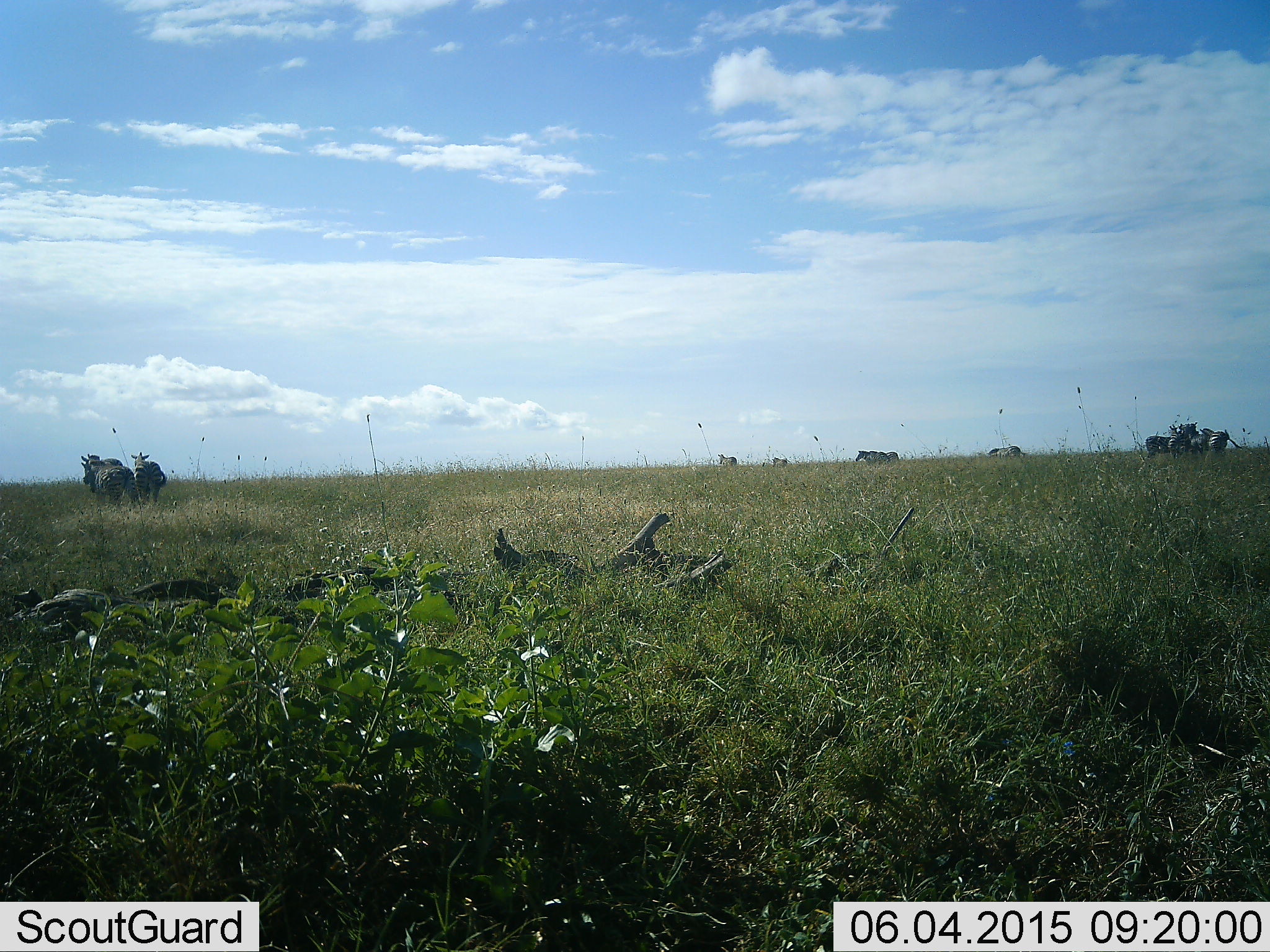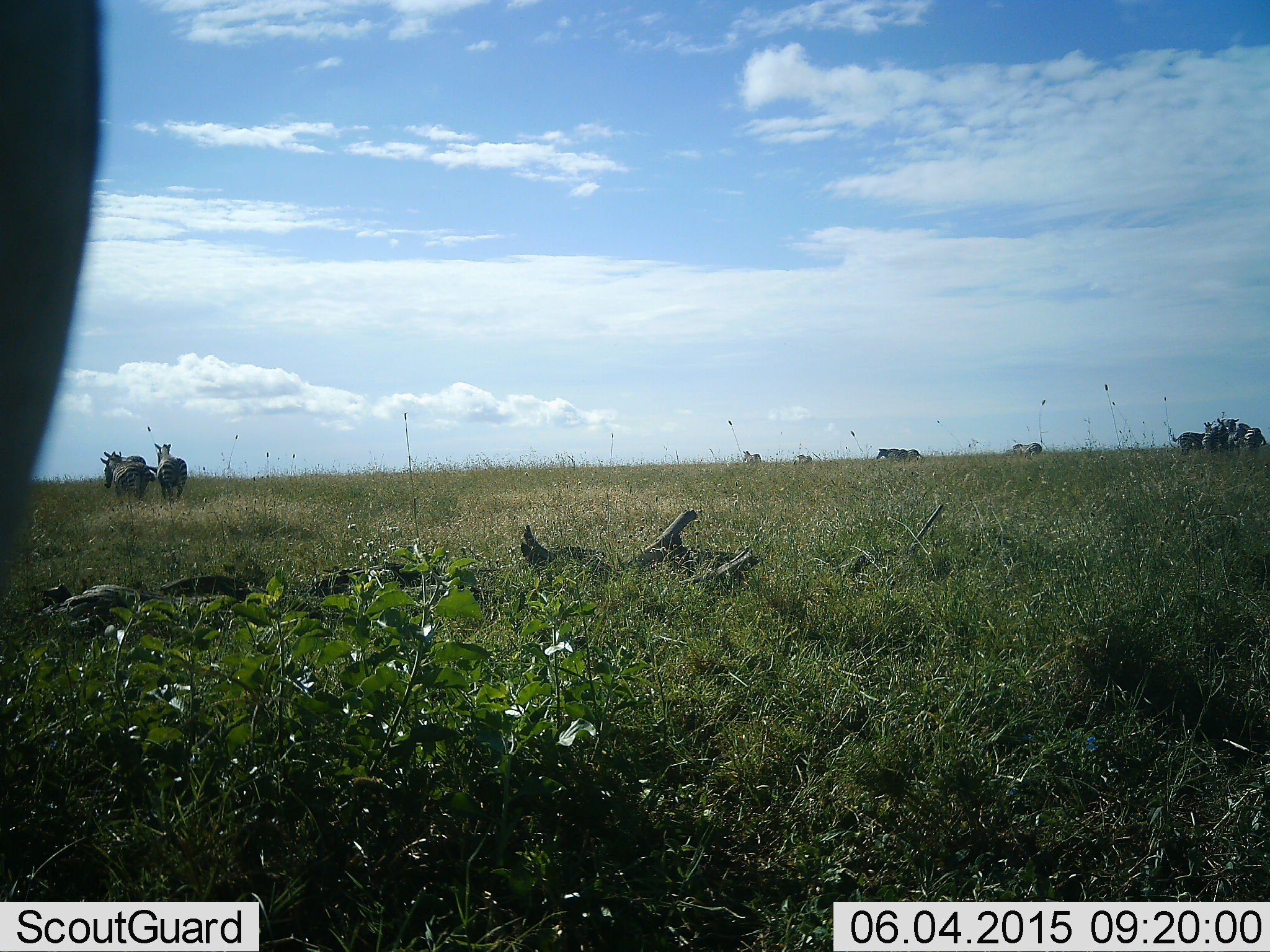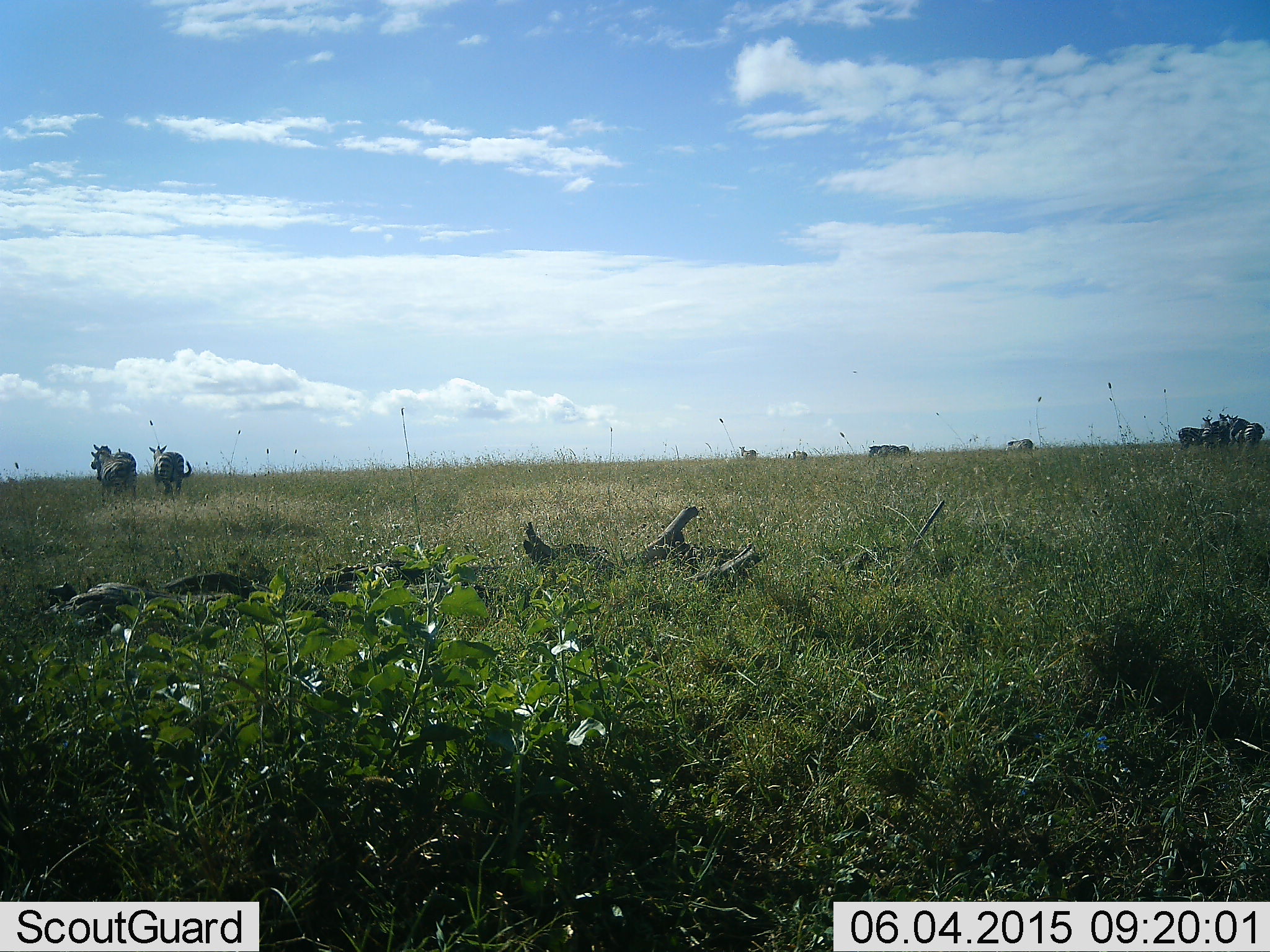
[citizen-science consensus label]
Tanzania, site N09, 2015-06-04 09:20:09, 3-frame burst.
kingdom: Animalia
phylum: Chordata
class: Mammalia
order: Perissodactyla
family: Equidae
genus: Equus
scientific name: Equus quagga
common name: plains zebra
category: zebra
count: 10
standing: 40%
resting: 0%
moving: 90%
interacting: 20%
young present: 0%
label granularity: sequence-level